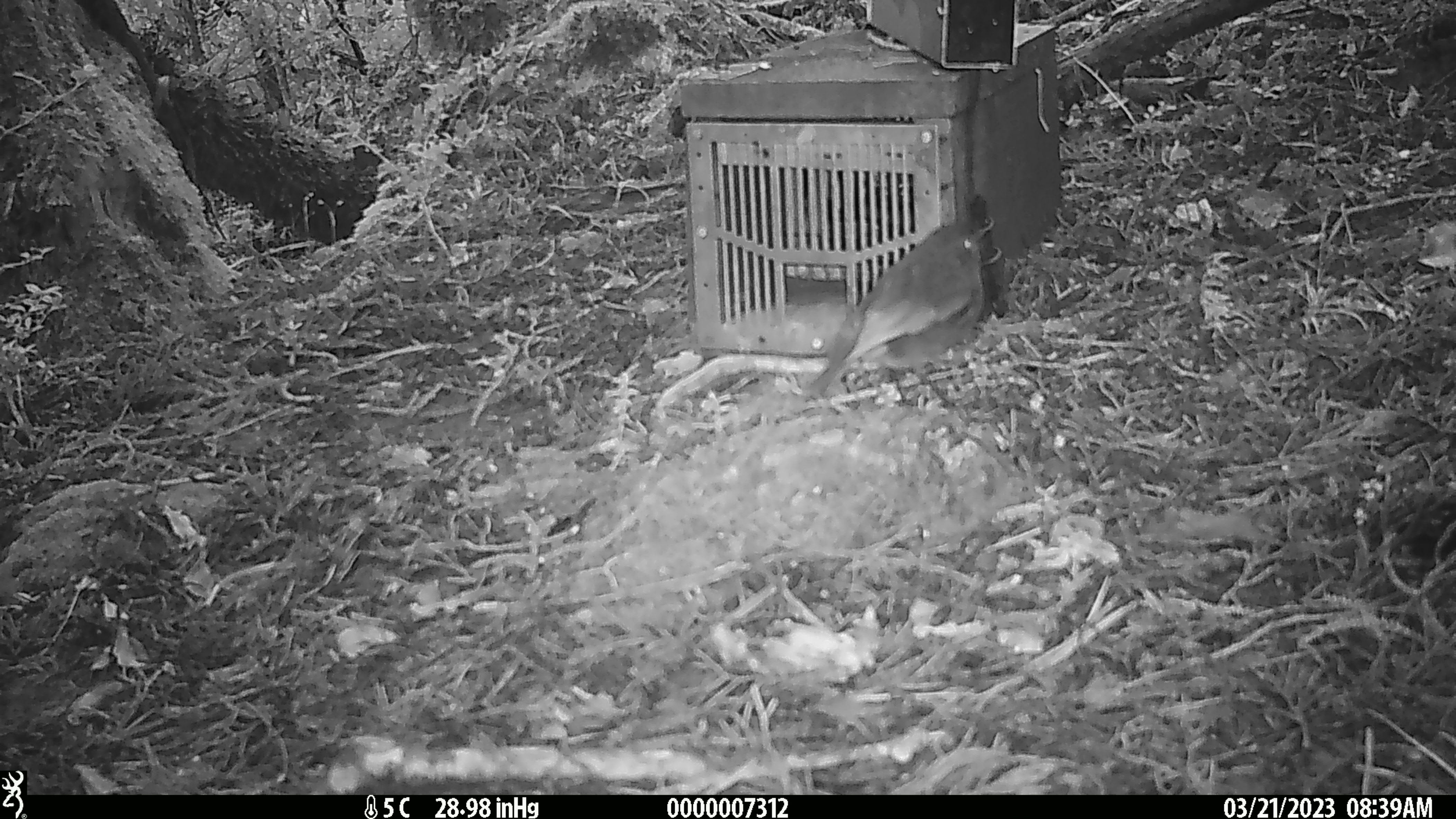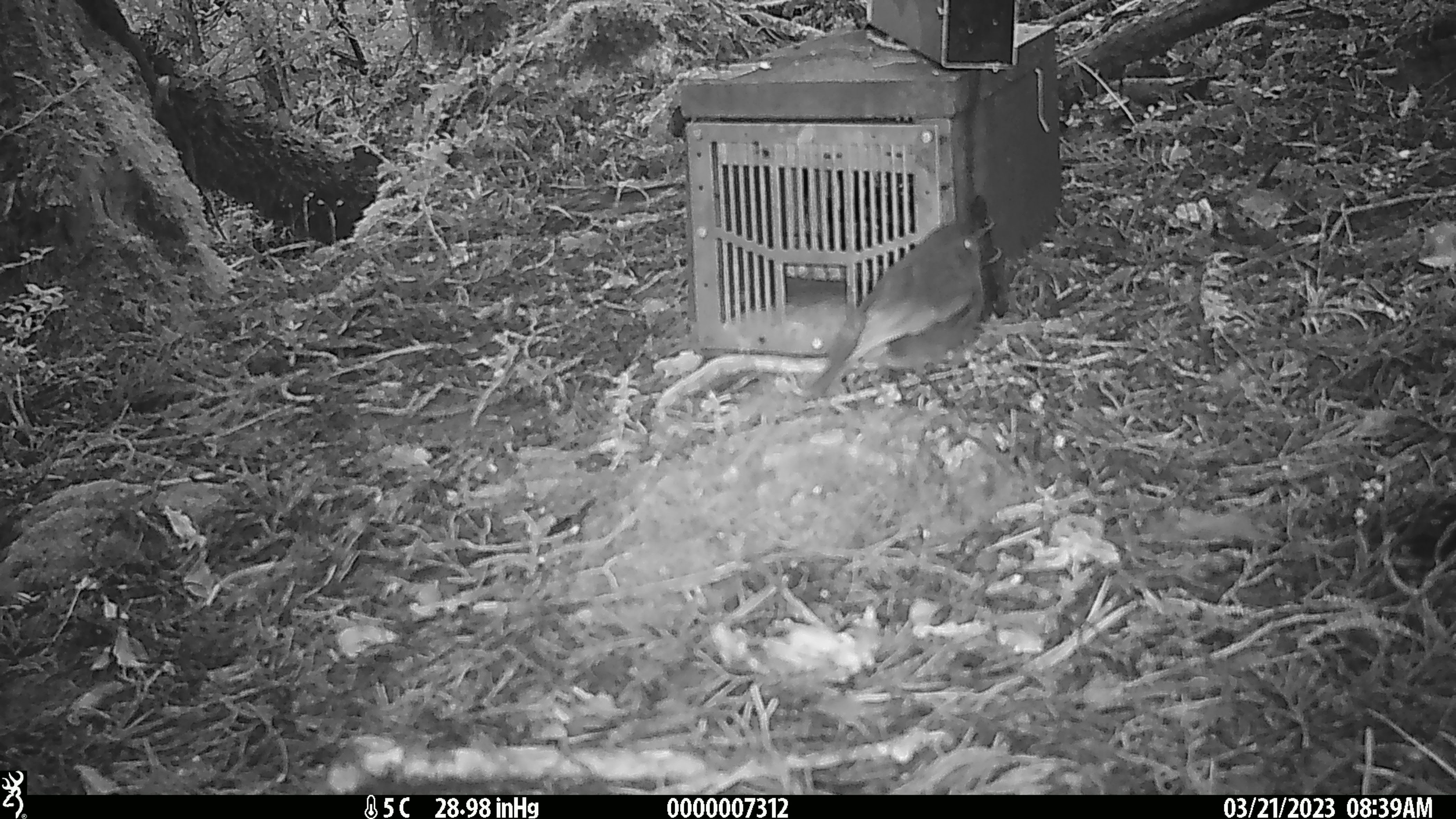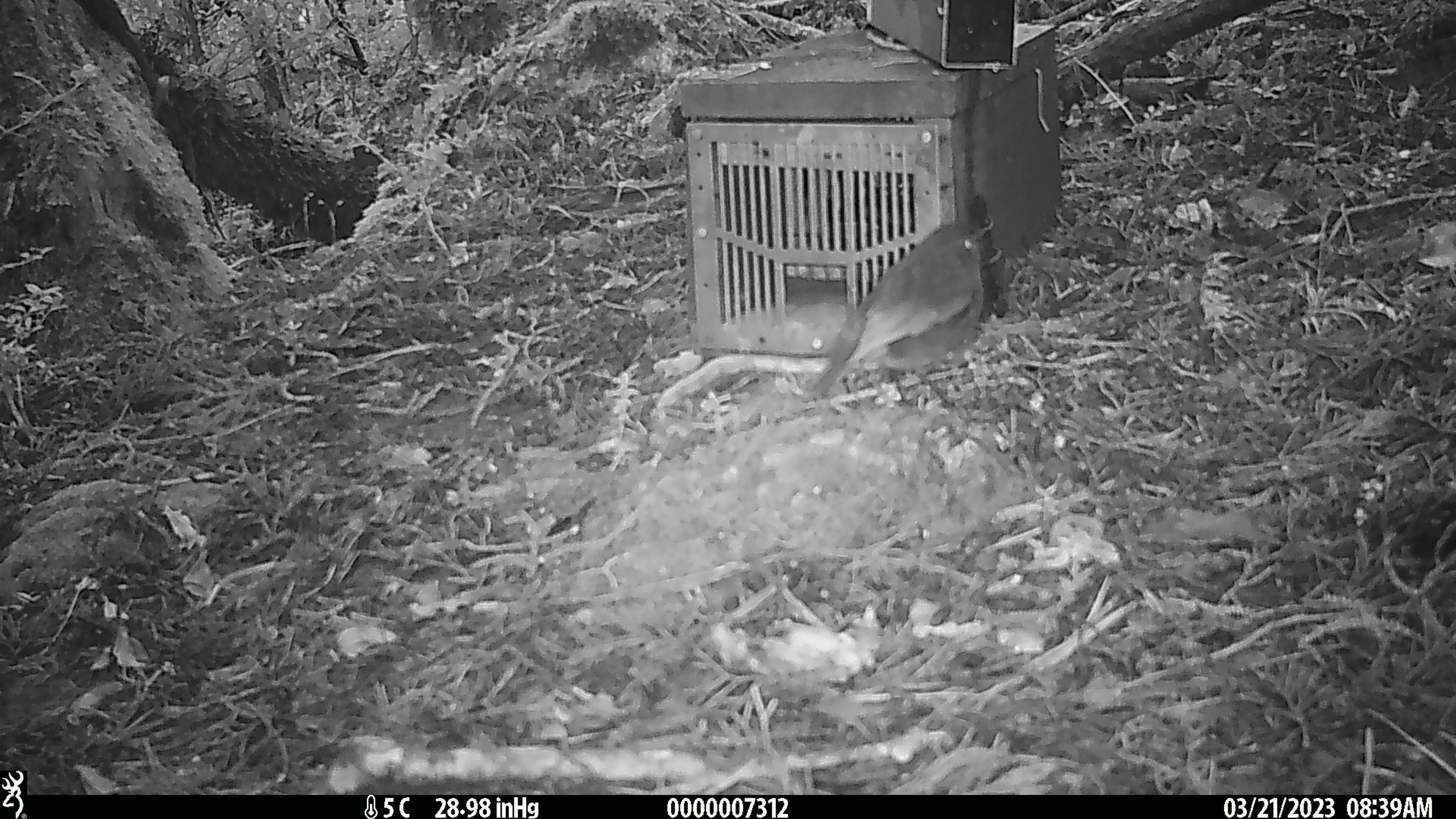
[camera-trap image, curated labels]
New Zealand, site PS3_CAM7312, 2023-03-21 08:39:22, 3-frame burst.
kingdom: Animalia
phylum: Chordata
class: Aves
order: Passeriformes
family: Petroicidae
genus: Petroica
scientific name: Petroica australis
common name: new zealand robin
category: robin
Robin (new zealand robin) (Petroica australis).